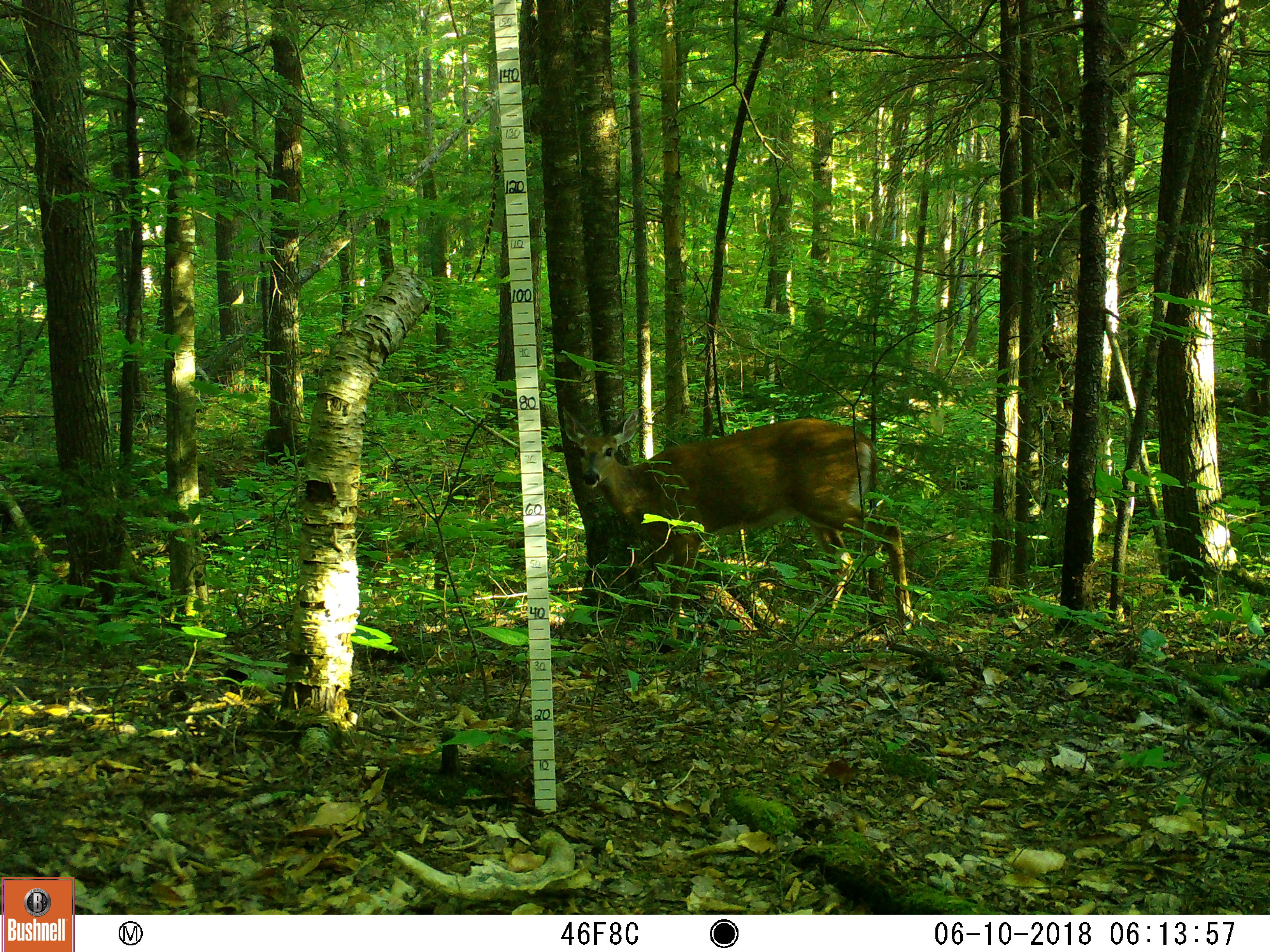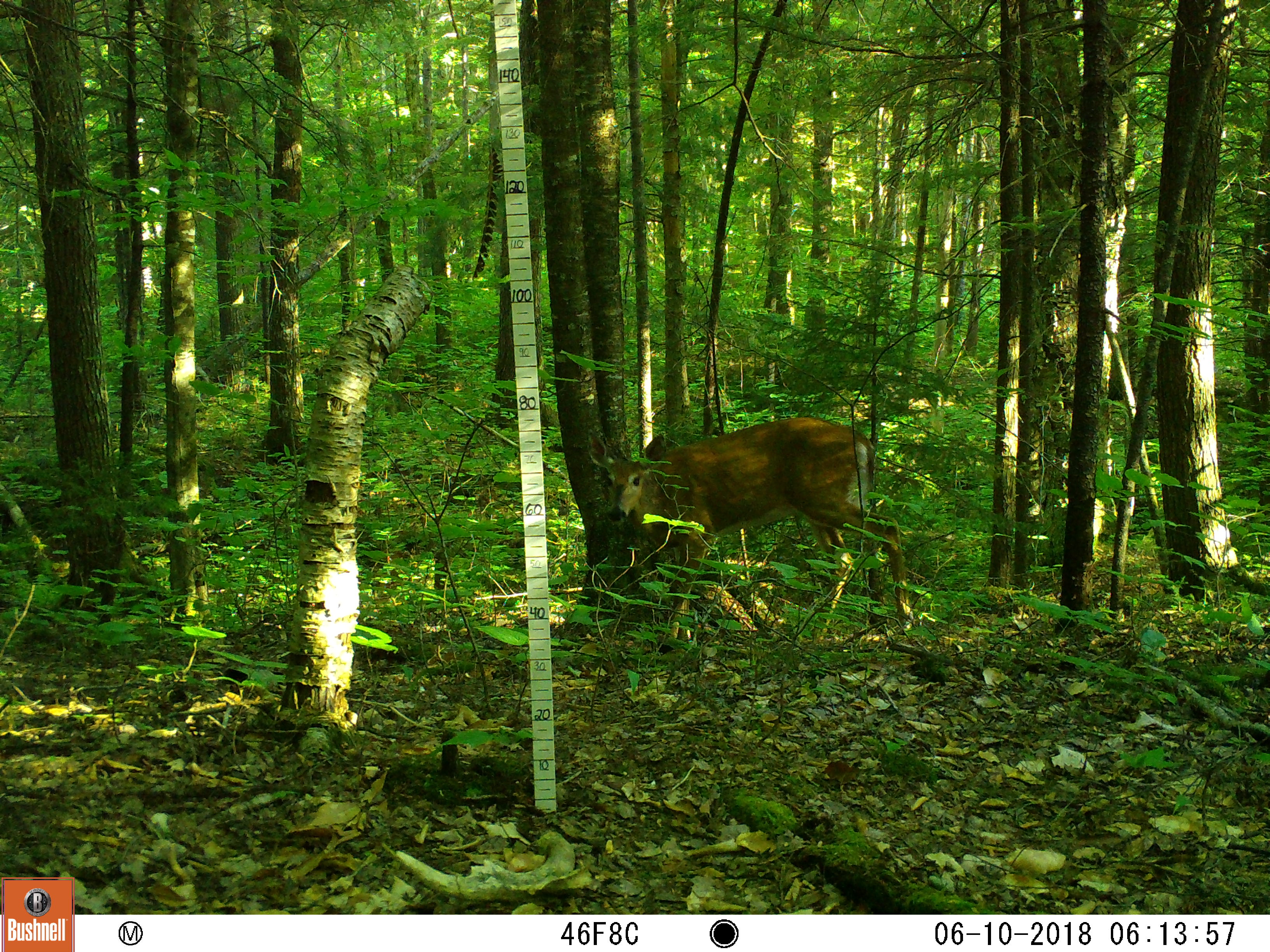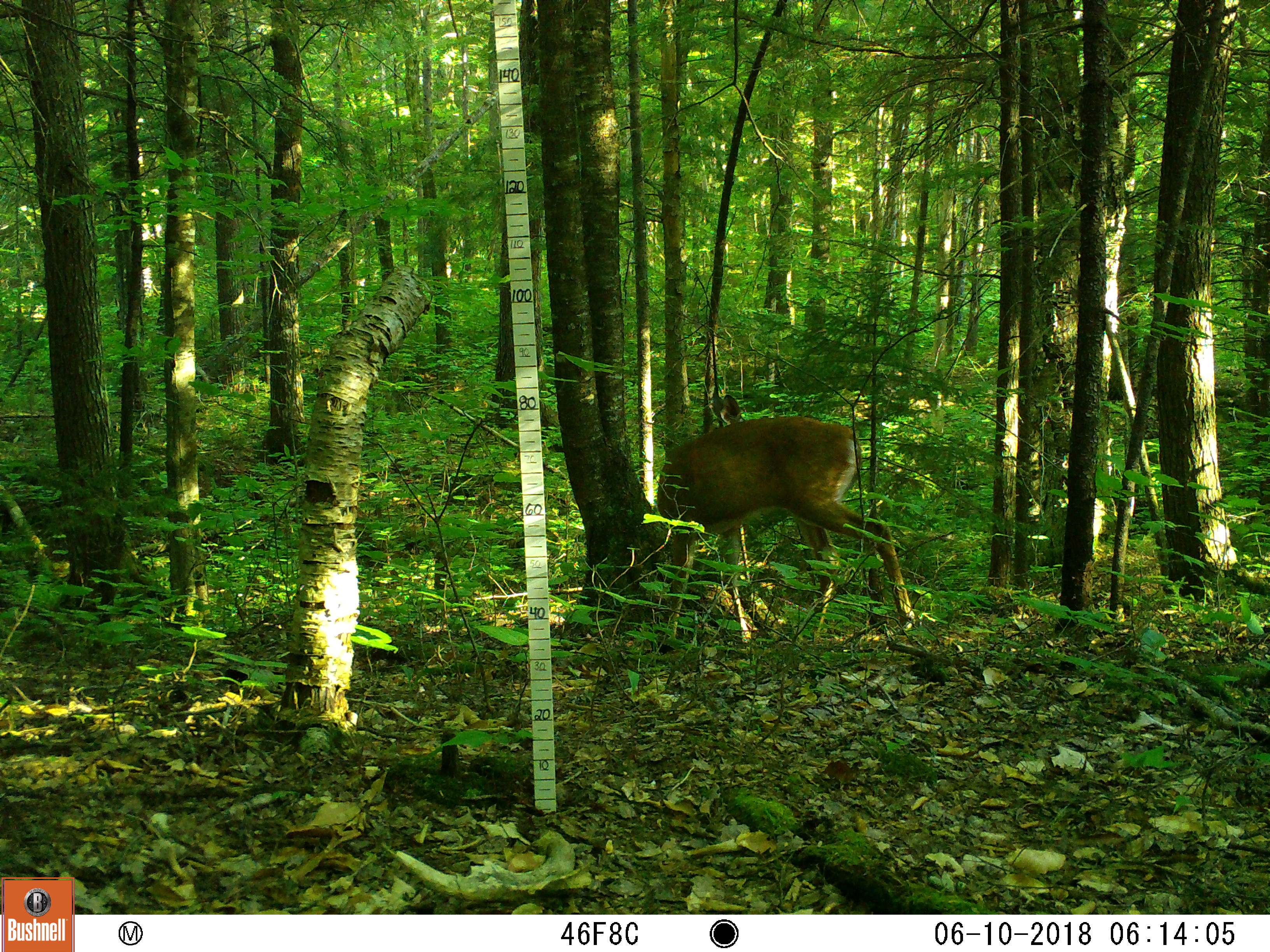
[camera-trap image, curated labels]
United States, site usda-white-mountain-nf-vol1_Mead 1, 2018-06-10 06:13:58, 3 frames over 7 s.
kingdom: Animalia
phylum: Chordata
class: Mammalia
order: Artiodactyla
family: Cervidae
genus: Odocoileus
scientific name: Odocoileus virginianus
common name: white-tailed deer